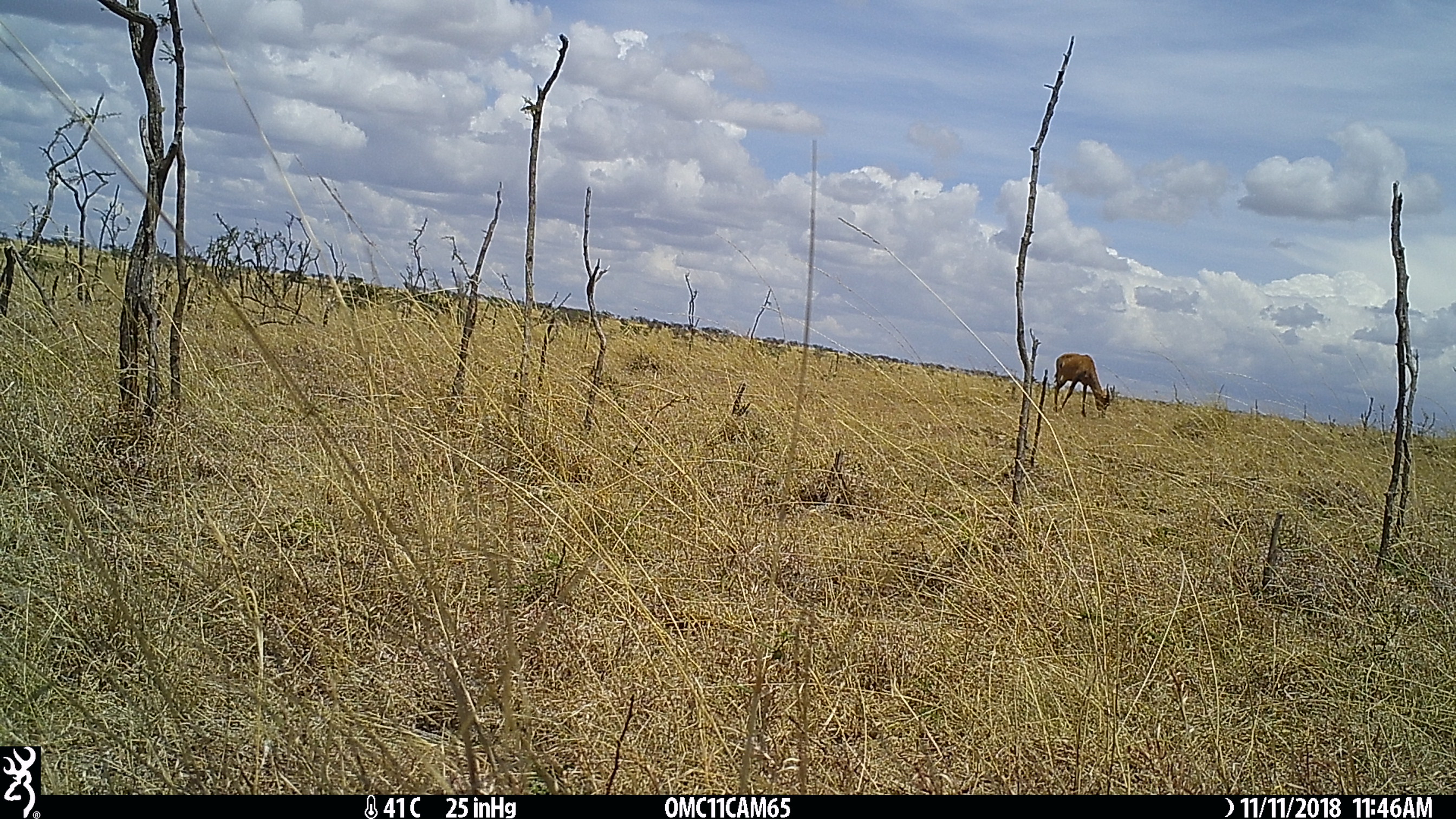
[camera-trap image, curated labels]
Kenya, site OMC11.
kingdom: Animalia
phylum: Chordata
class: Mammalia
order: Artiodactyla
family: Bovidae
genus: Damaliscus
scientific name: Damaliscus lunatus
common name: topi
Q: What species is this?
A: Topi (Damaliscus lunatus).